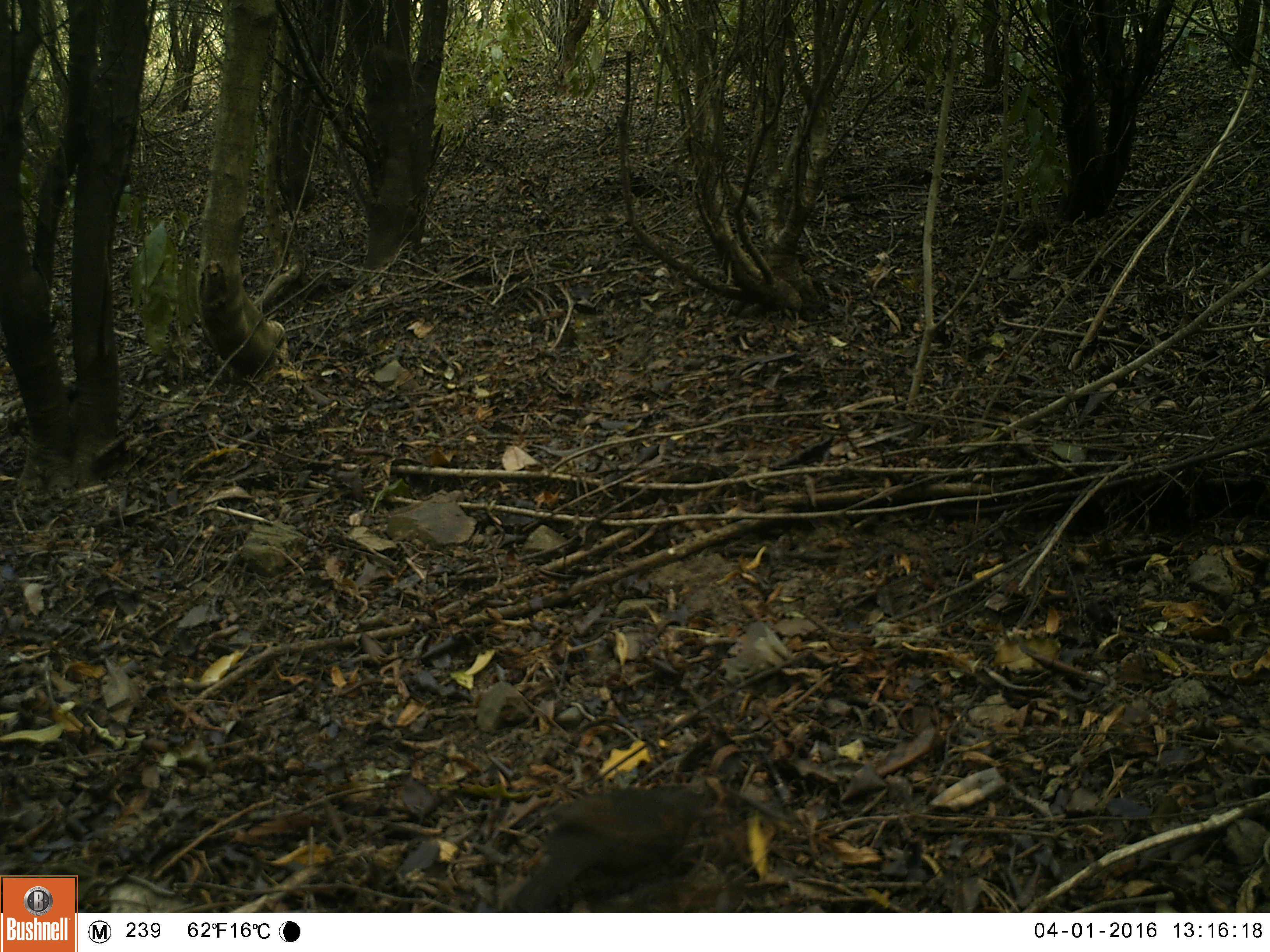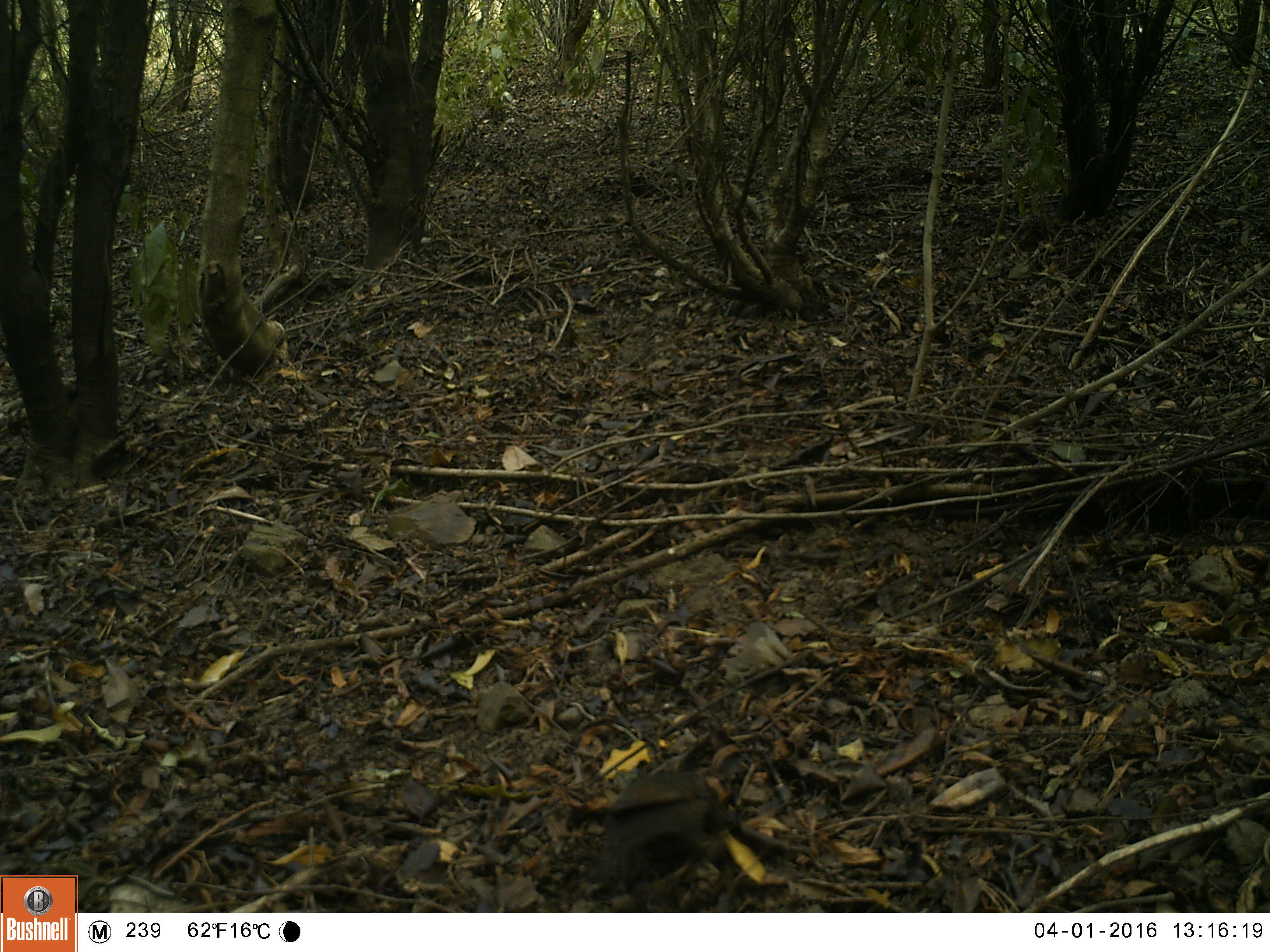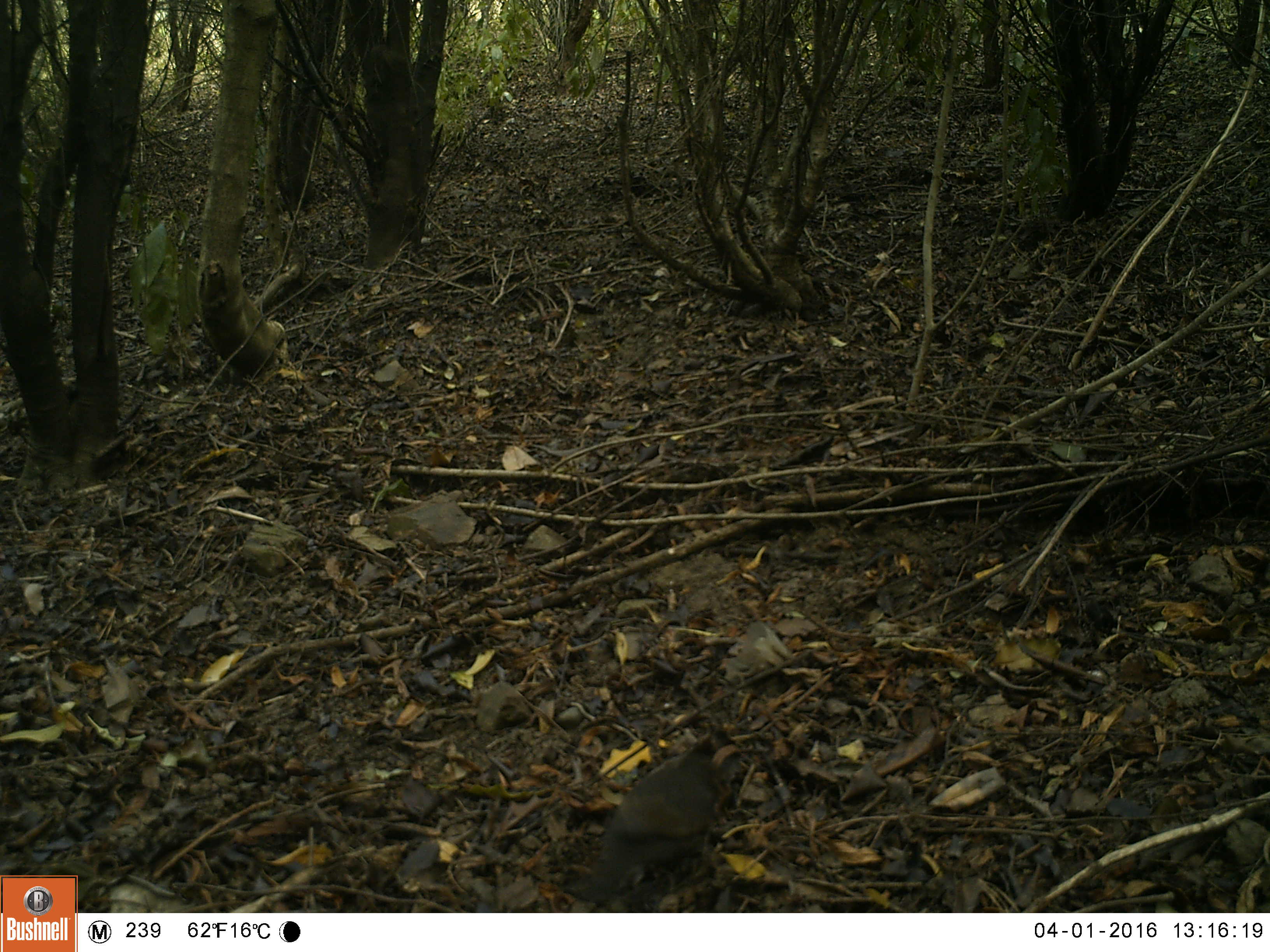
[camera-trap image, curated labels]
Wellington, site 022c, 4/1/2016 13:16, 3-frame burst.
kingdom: Animalia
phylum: Chordata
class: Aves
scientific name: Aves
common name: bird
Bird (Aves).